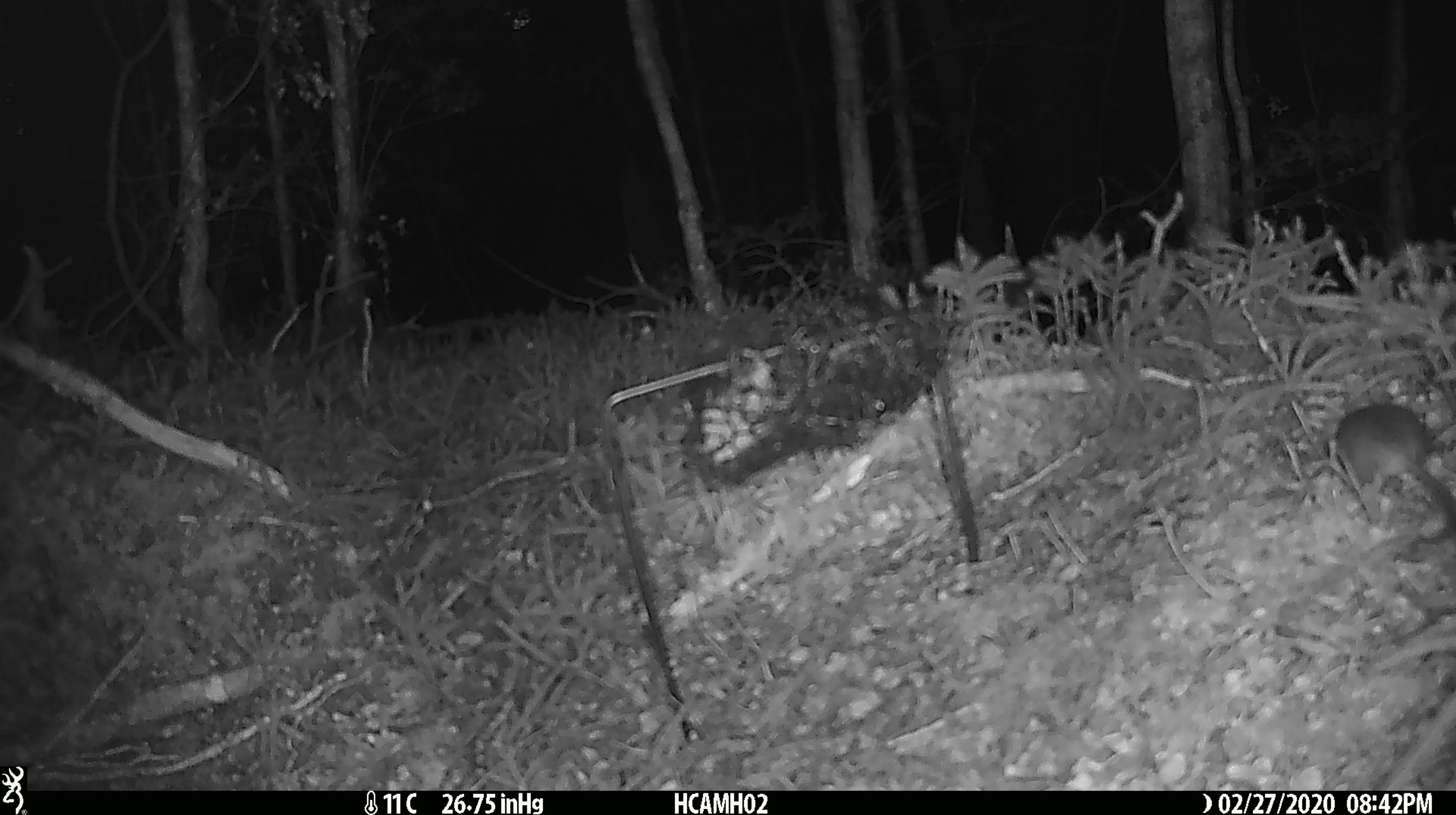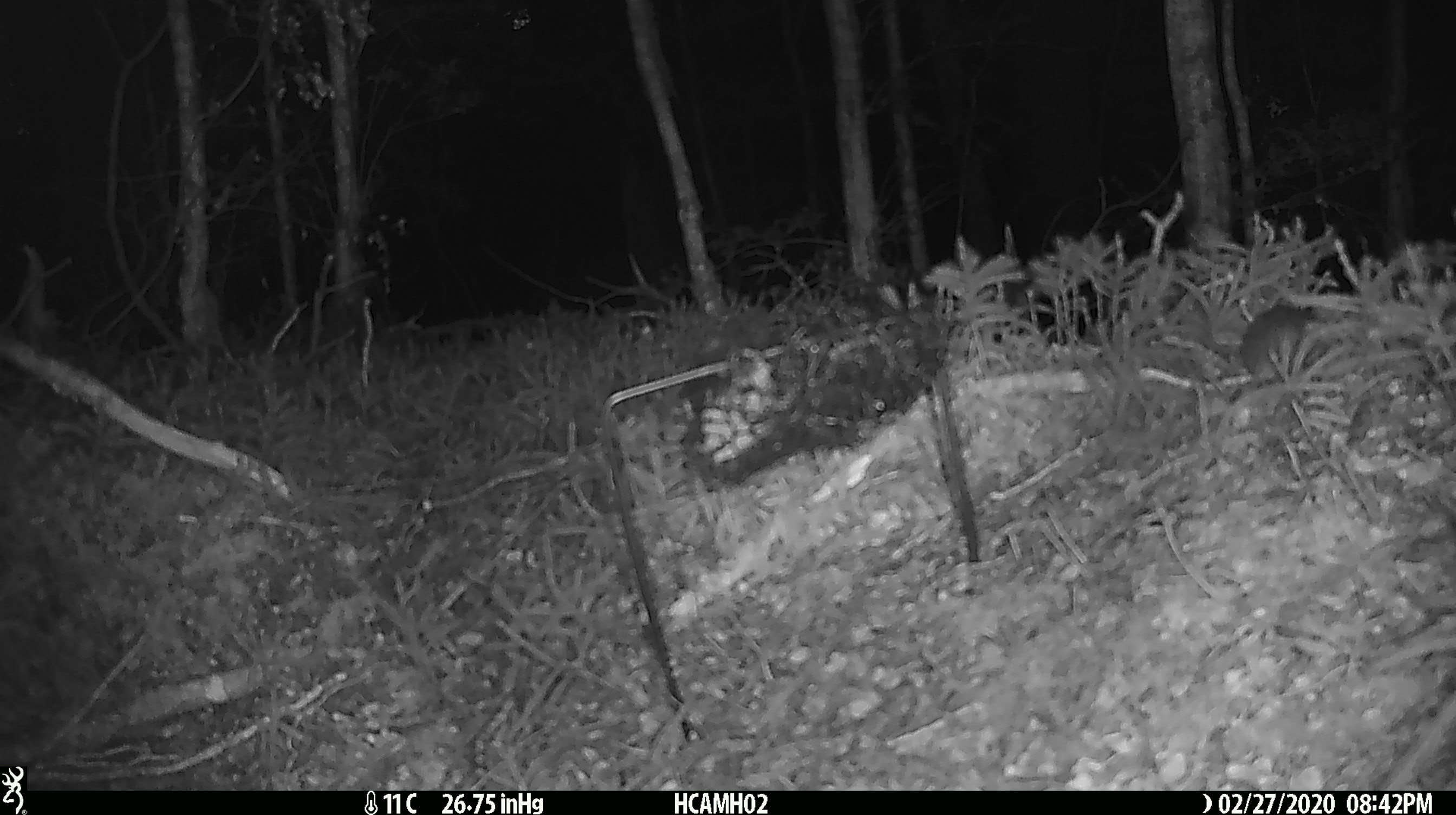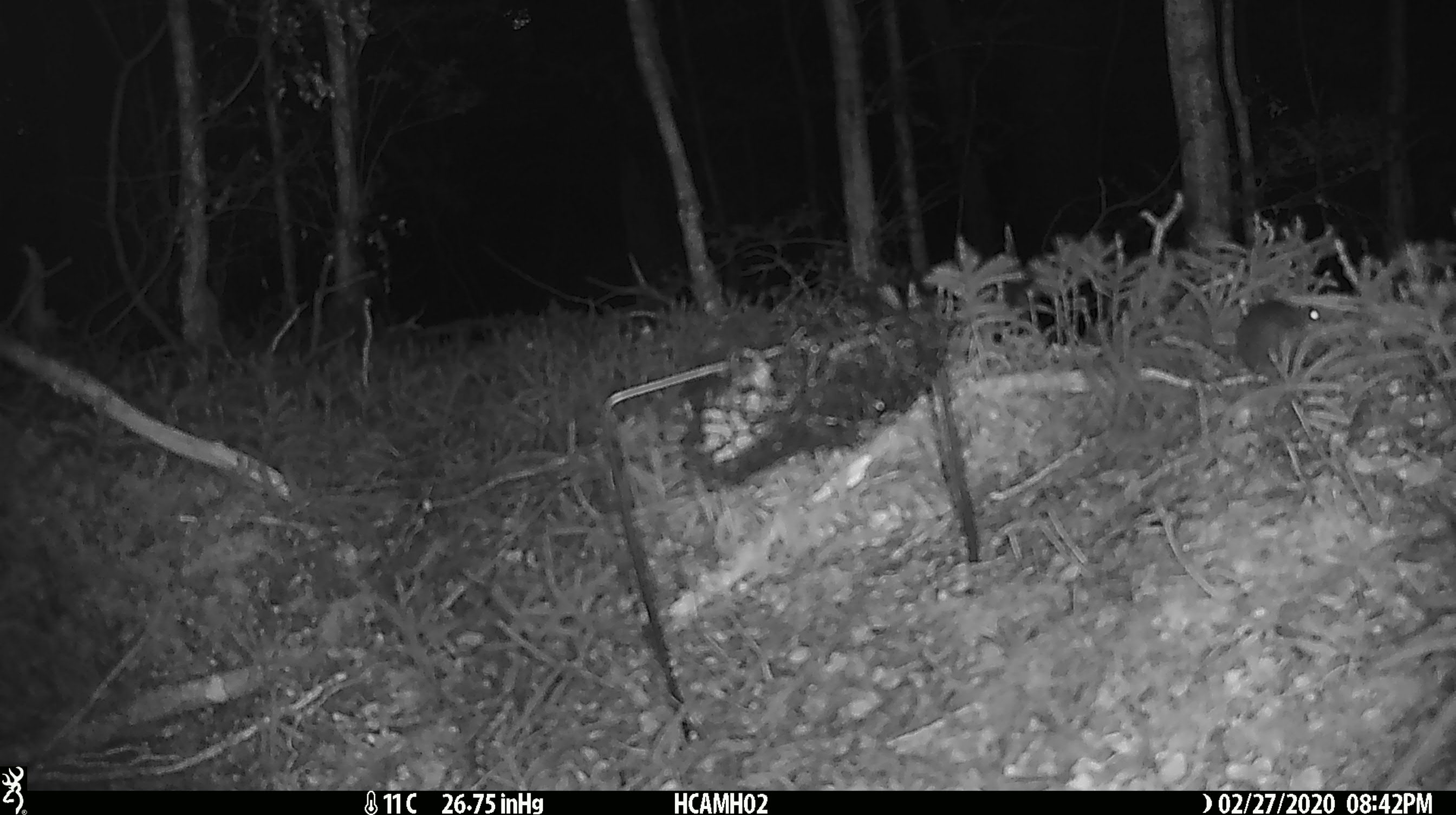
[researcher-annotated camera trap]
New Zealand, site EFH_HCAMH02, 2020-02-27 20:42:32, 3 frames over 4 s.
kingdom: Animalia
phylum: Chordata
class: Mammalia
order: Rodentia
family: Muridae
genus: Mus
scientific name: Mus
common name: mouse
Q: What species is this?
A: Mouse (Mus).